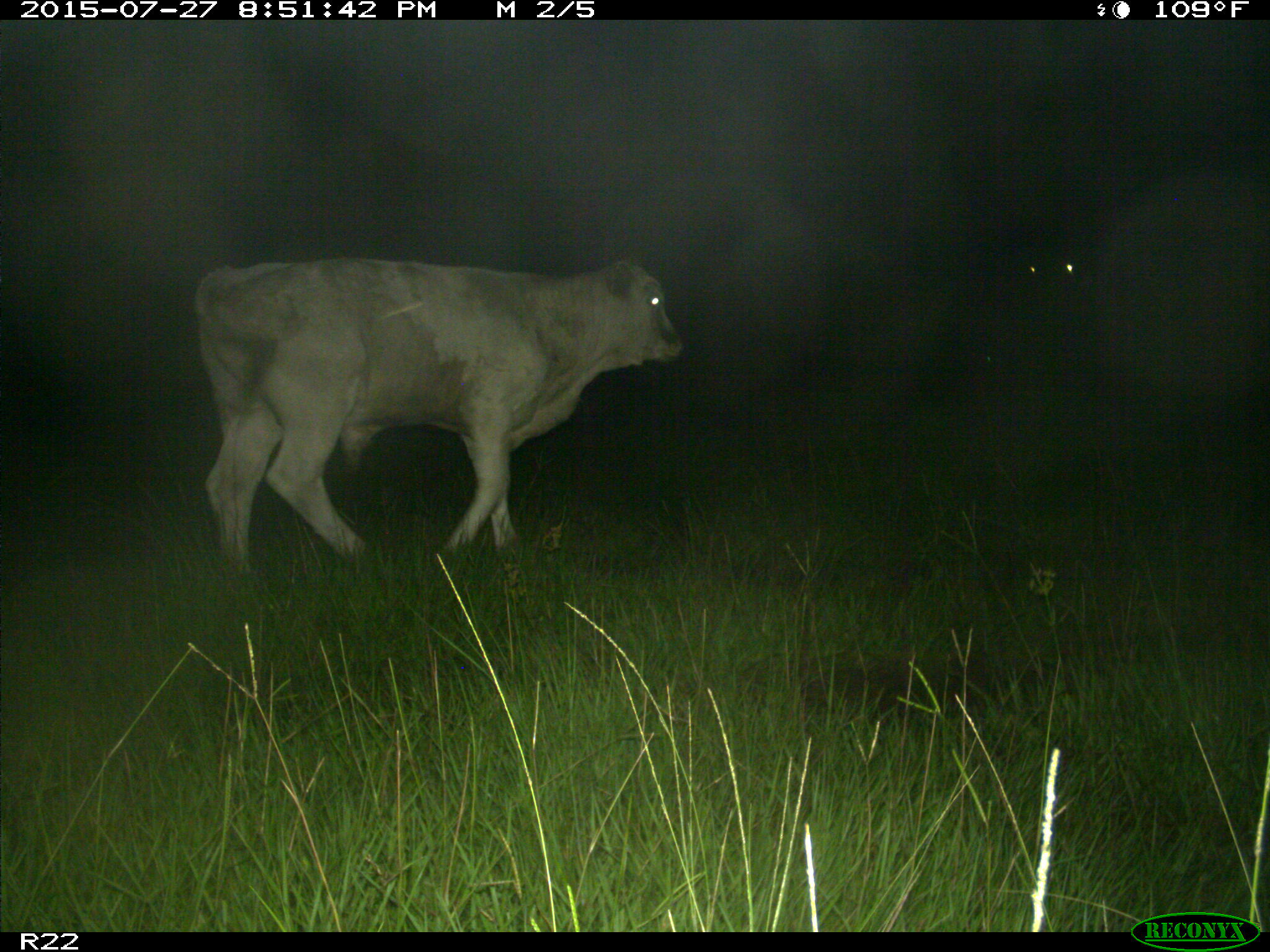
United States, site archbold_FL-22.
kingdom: Animalia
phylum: Chordata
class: Mammalia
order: Artiodactyla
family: Bovidae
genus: Bos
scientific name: Bos taurus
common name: domestic cow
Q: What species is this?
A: Bos taurus (domestic cow).